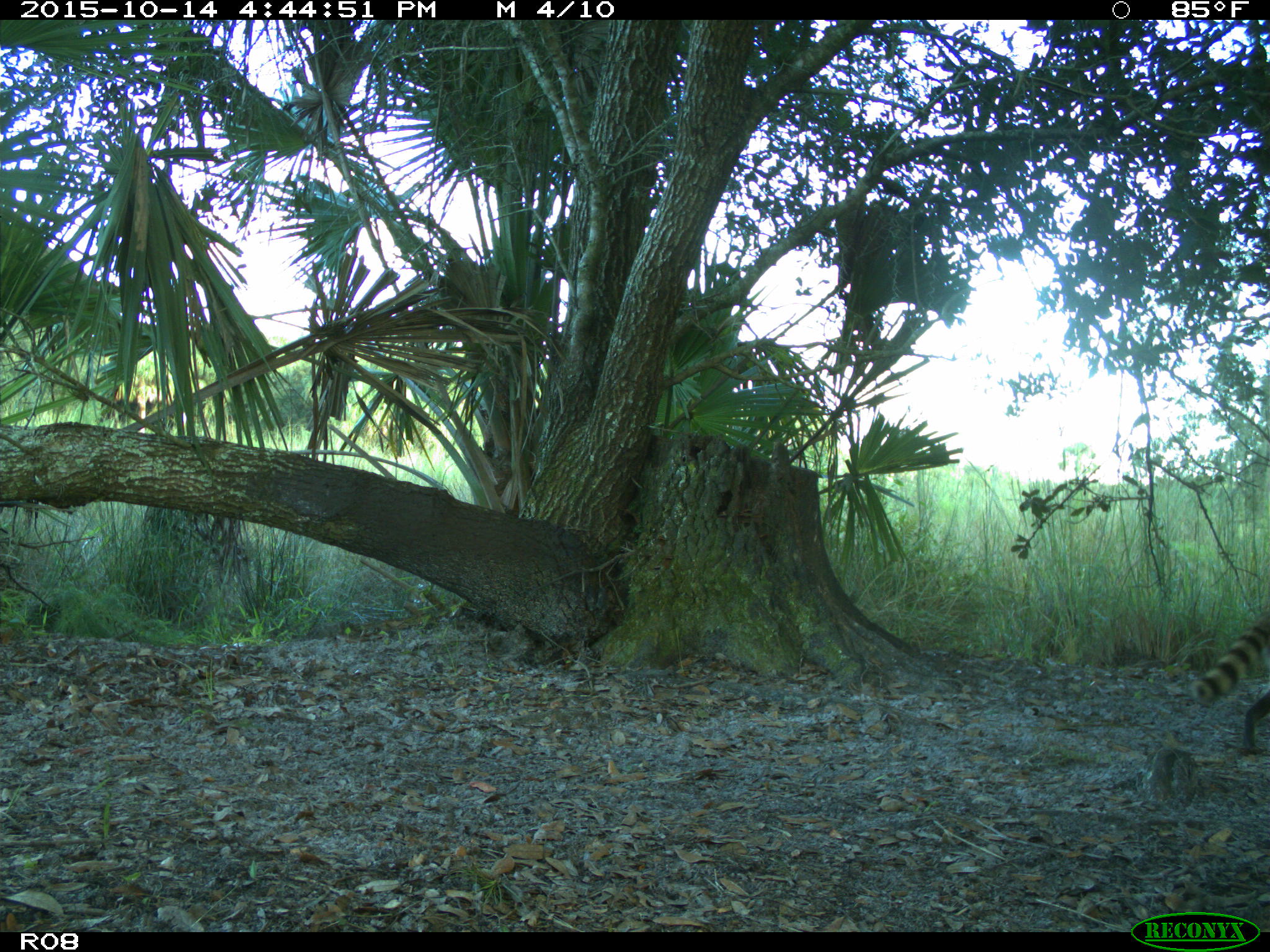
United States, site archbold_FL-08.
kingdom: Animalia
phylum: Chordata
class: Mammalia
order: Carnivora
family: Procyonidae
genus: Procyon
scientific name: Procyon lotor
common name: common raccoon